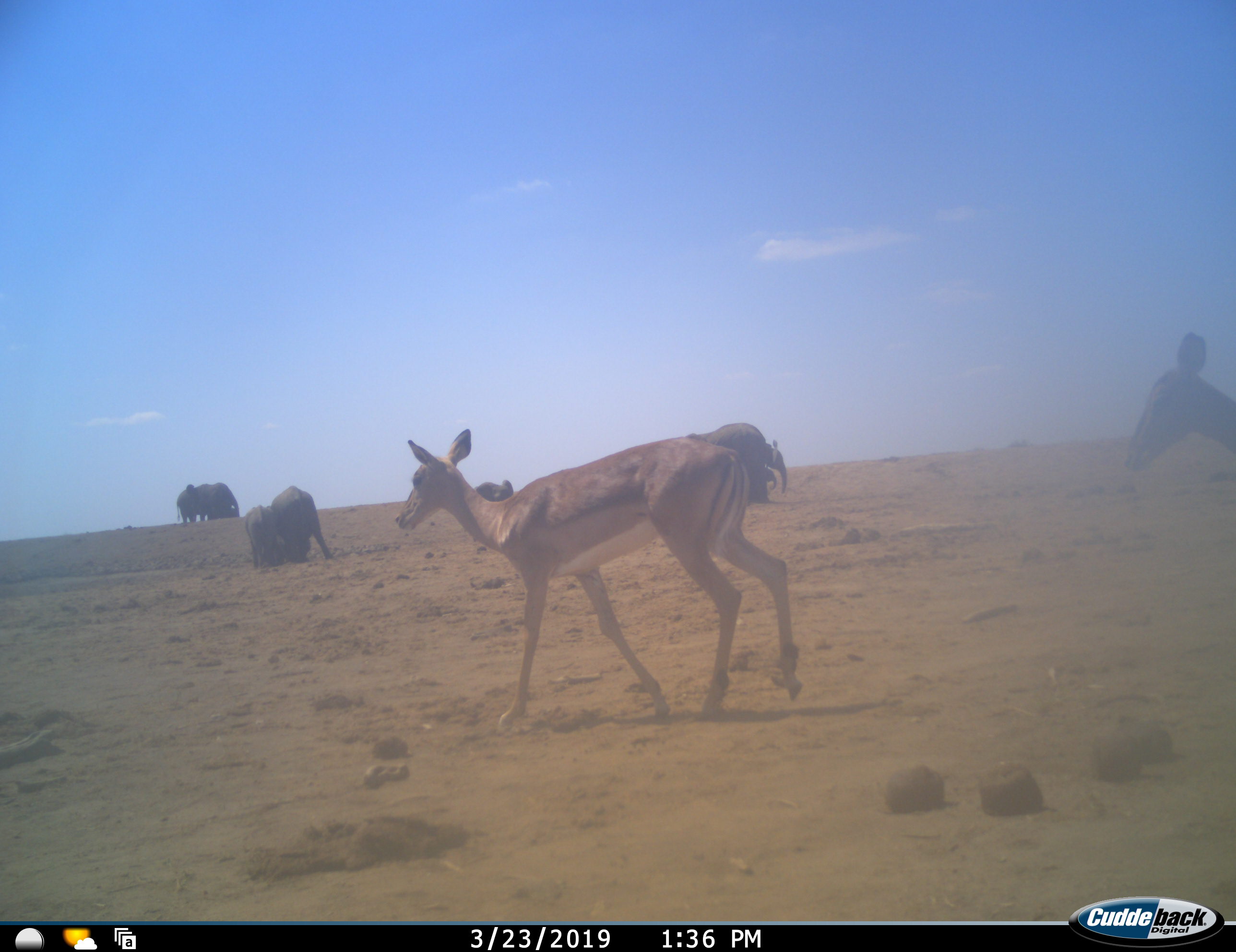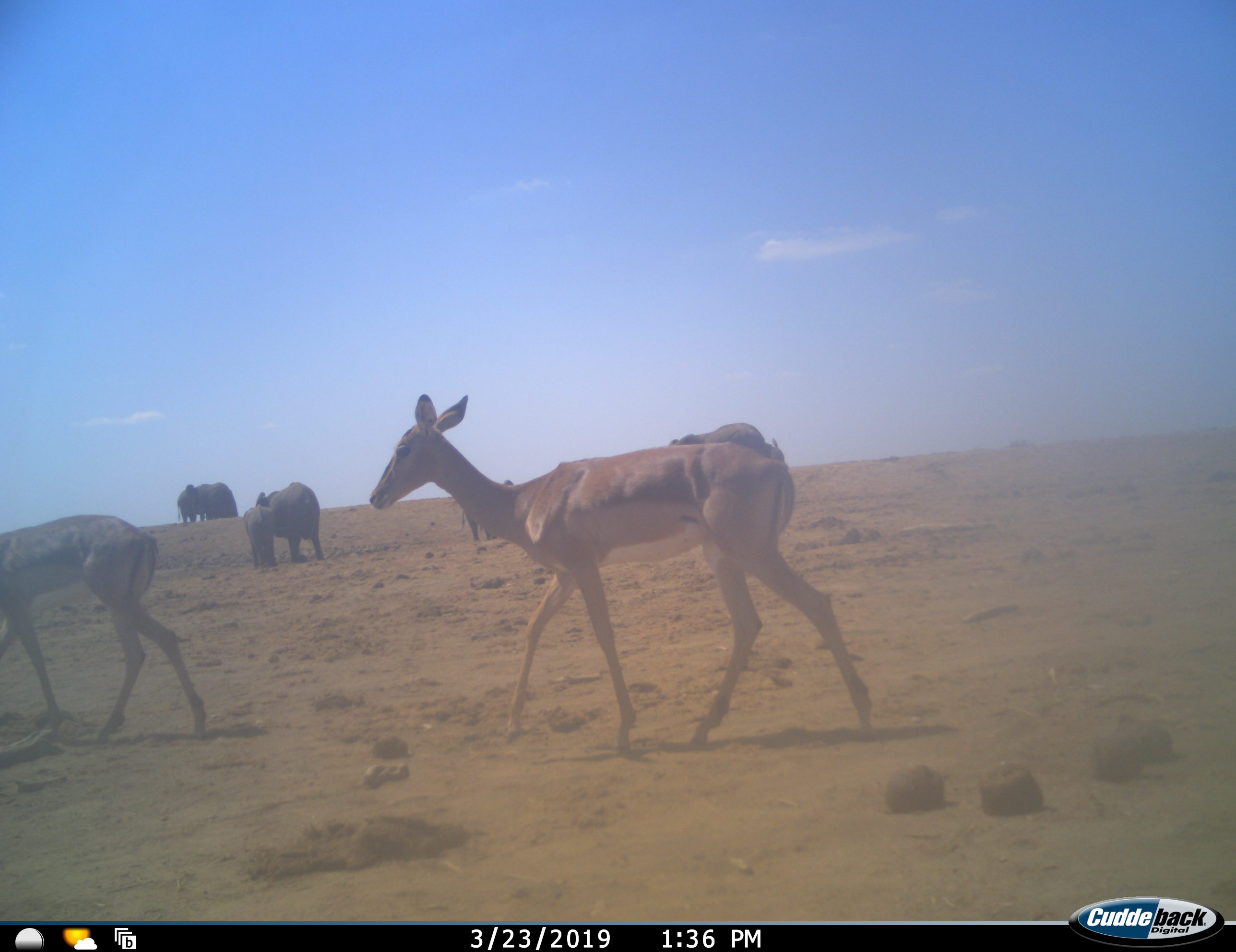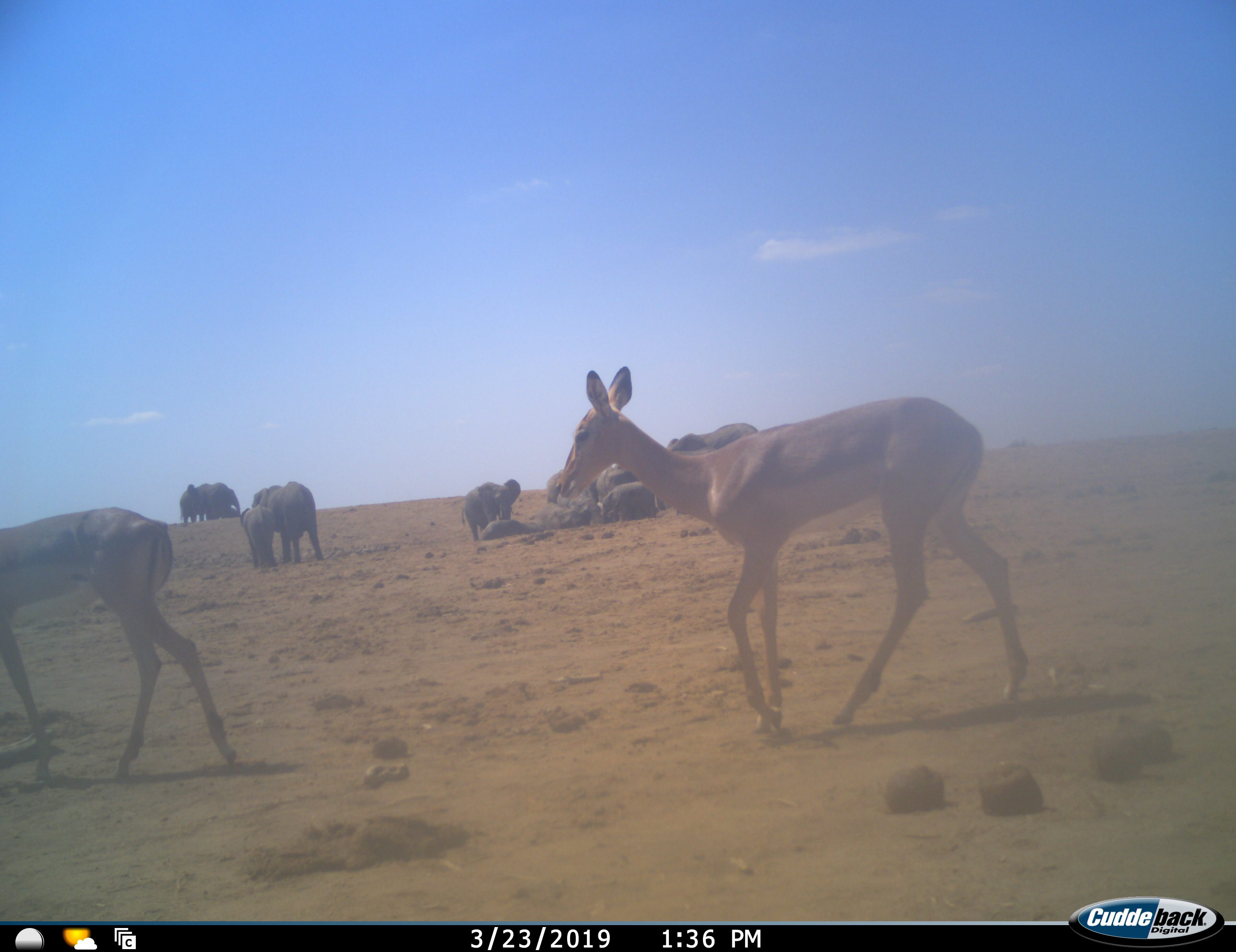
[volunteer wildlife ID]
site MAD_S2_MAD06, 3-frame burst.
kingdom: Animalia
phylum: Chordata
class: Mammalia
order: Proboscidea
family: Elephantidae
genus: Loxodonta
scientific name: Loxodonta africana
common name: african bush elephant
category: elephant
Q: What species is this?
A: Elephant (african bush elephant) (Loxodonta africana).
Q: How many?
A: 9.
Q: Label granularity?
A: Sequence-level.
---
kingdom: Animalia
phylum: Chordata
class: Mammalia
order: Artiodactyla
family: Bovidae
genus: Aepyceros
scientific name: Aepyceros melampus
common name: impala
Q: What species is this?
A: Impala (Aepyceros melampus).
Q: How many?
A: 3.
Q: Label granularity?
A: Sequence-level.